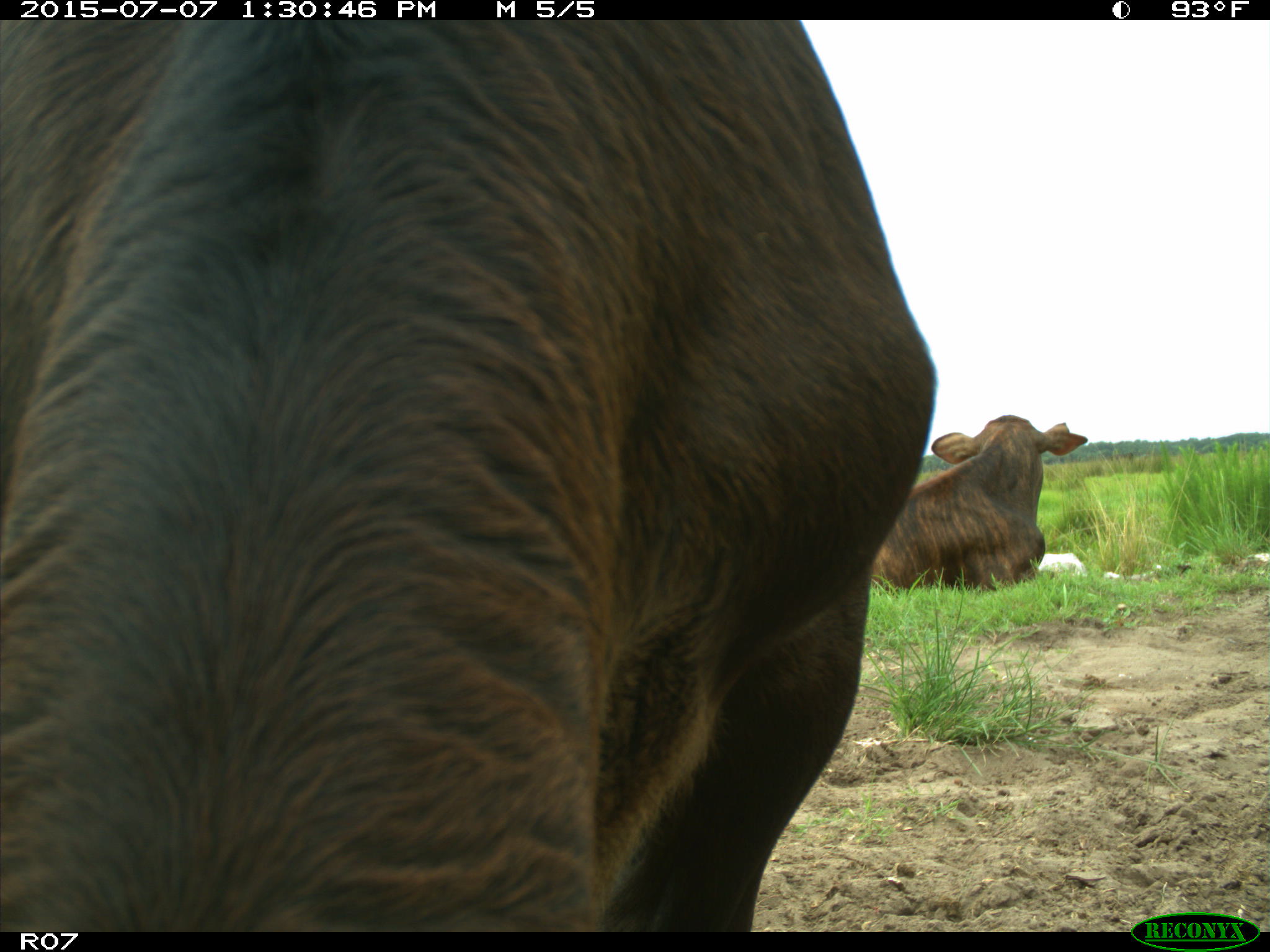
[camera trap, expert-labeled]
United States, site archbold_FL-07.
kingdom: Animalia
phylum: Chordata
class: Mammalia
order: Artiodactyla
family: Bovidae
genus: Bos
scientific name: Bos taurus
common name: domestic cow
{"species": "Bos taurus (domestic cow)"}